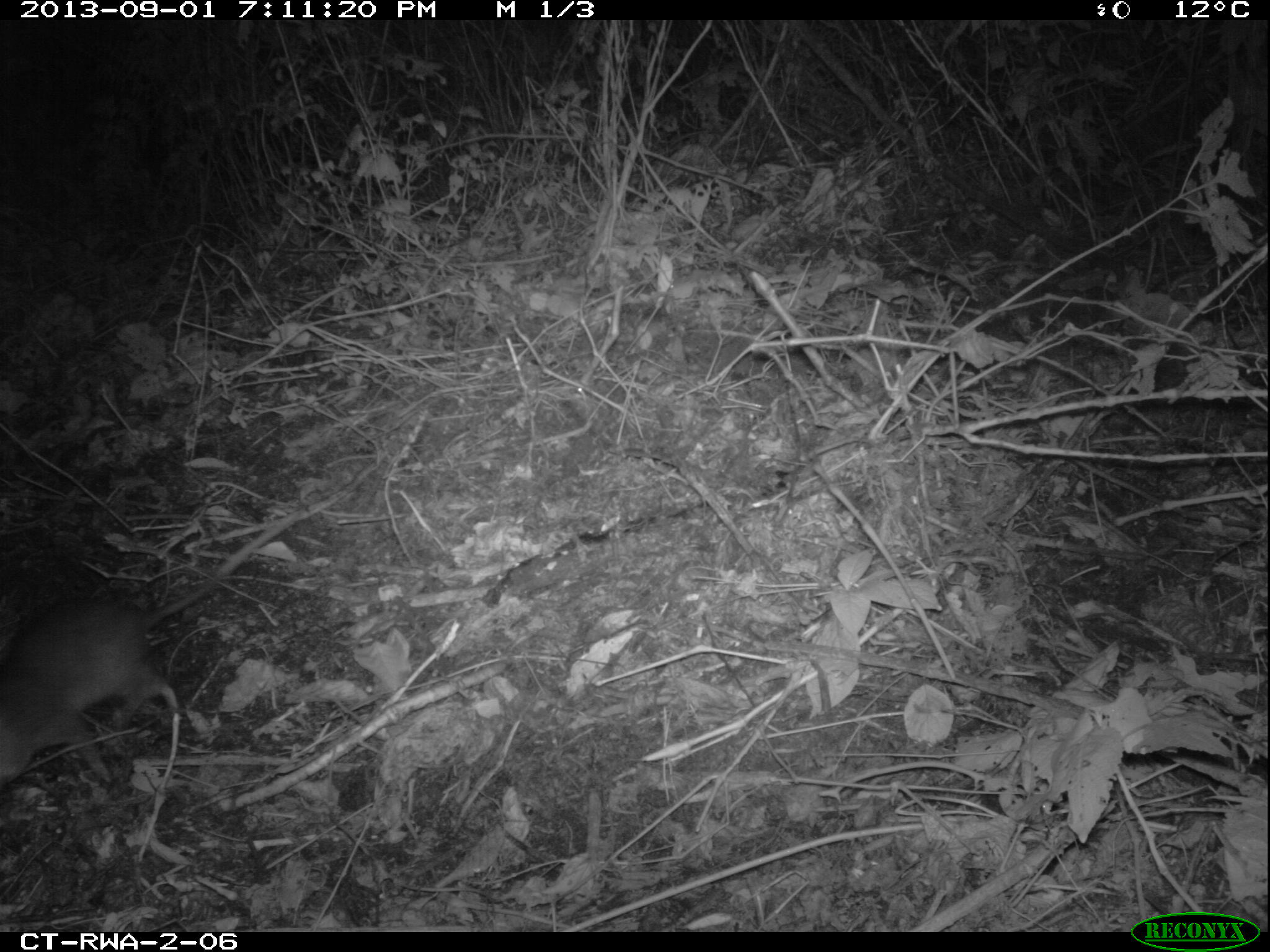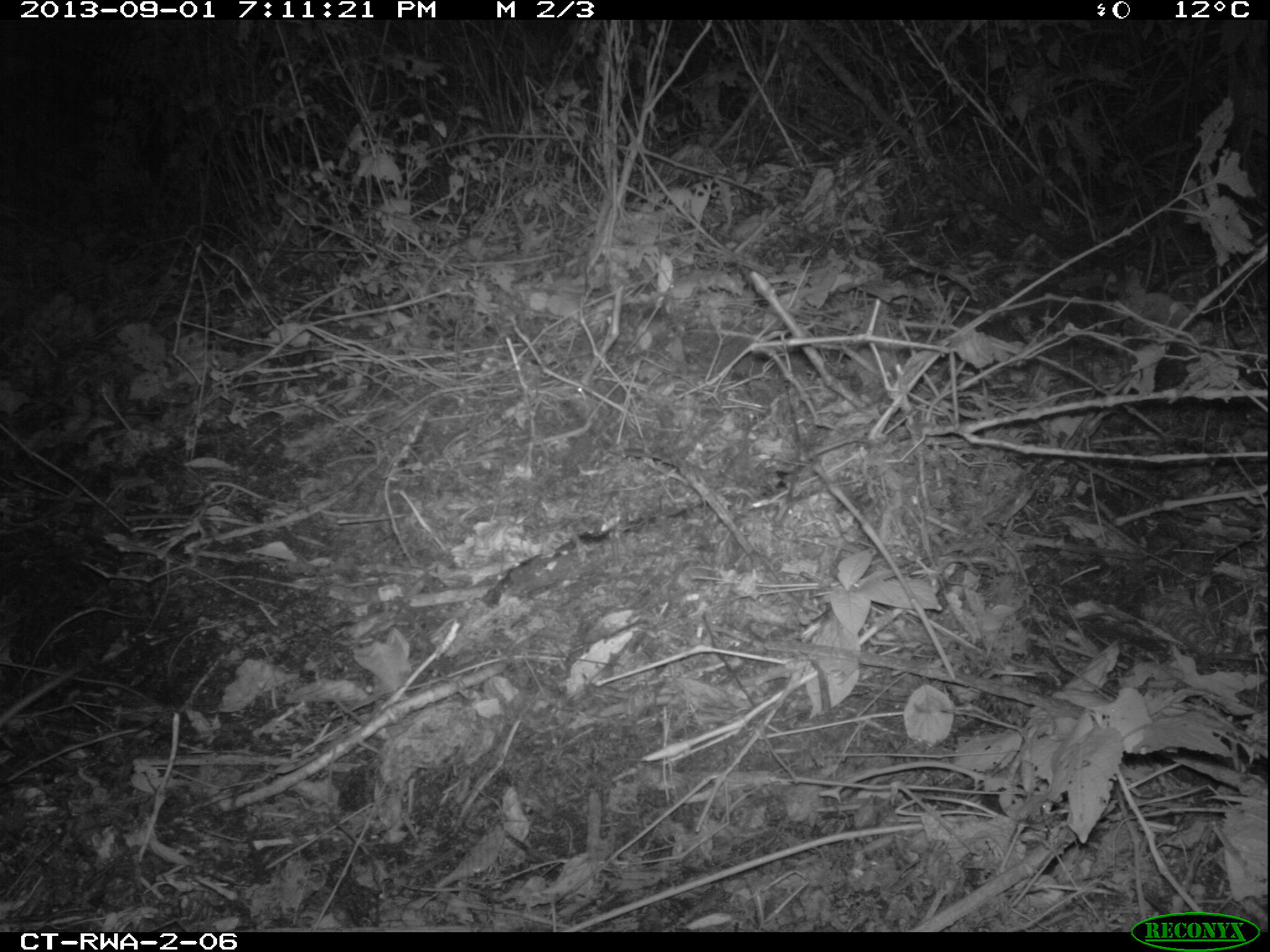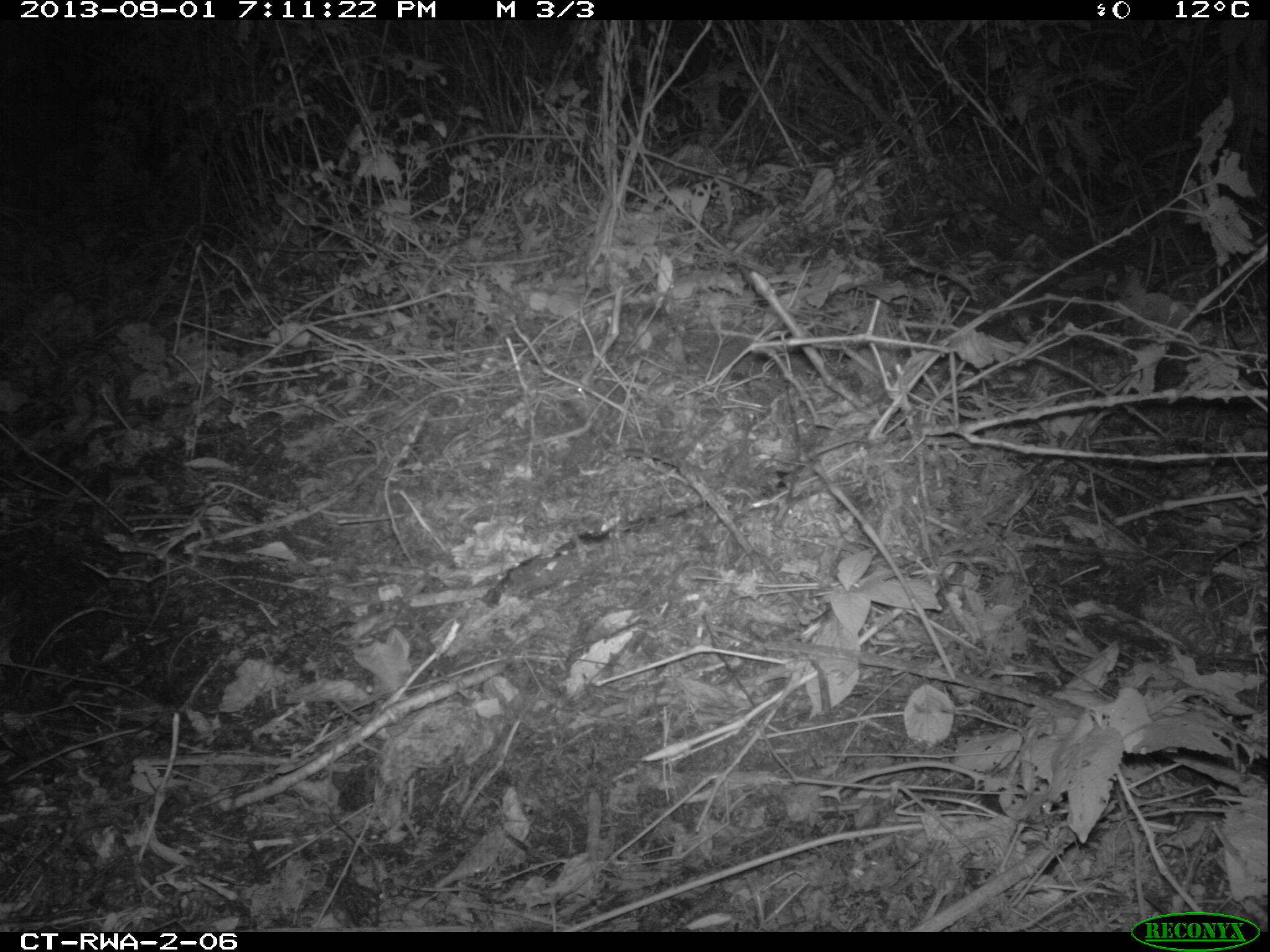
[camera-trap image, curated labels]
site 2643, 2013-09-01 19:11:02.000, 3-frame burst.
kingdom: Animalia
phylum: Chordata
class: Mammalia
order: Rodentia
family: Nesomyidae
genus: Cricetomys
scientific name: Cricetomys gambianus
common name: african giant pouched rat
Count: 1.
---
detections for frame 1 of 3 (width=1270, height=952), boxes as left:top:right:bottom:
cricetomys gambianus: 1:488:308:789